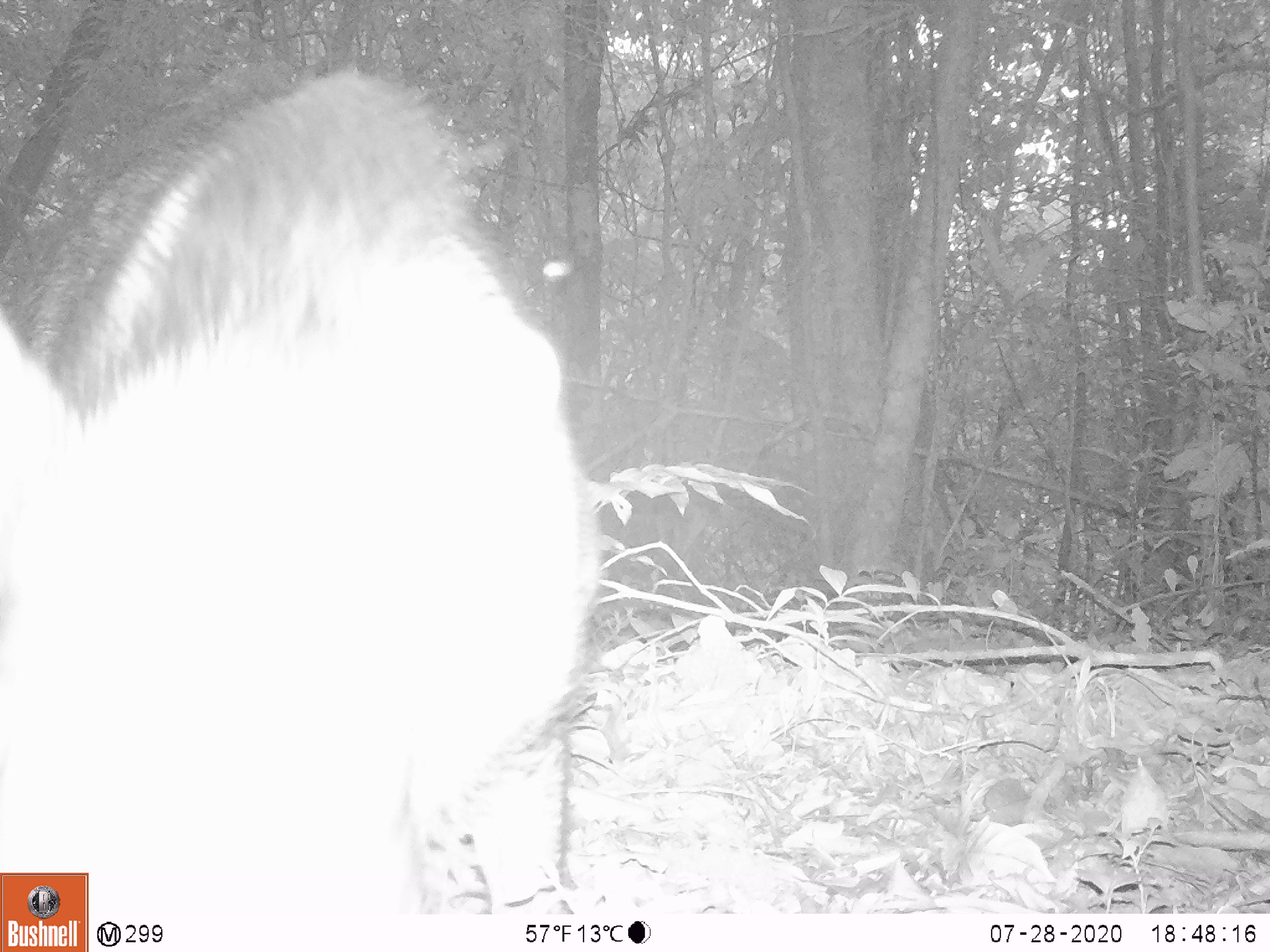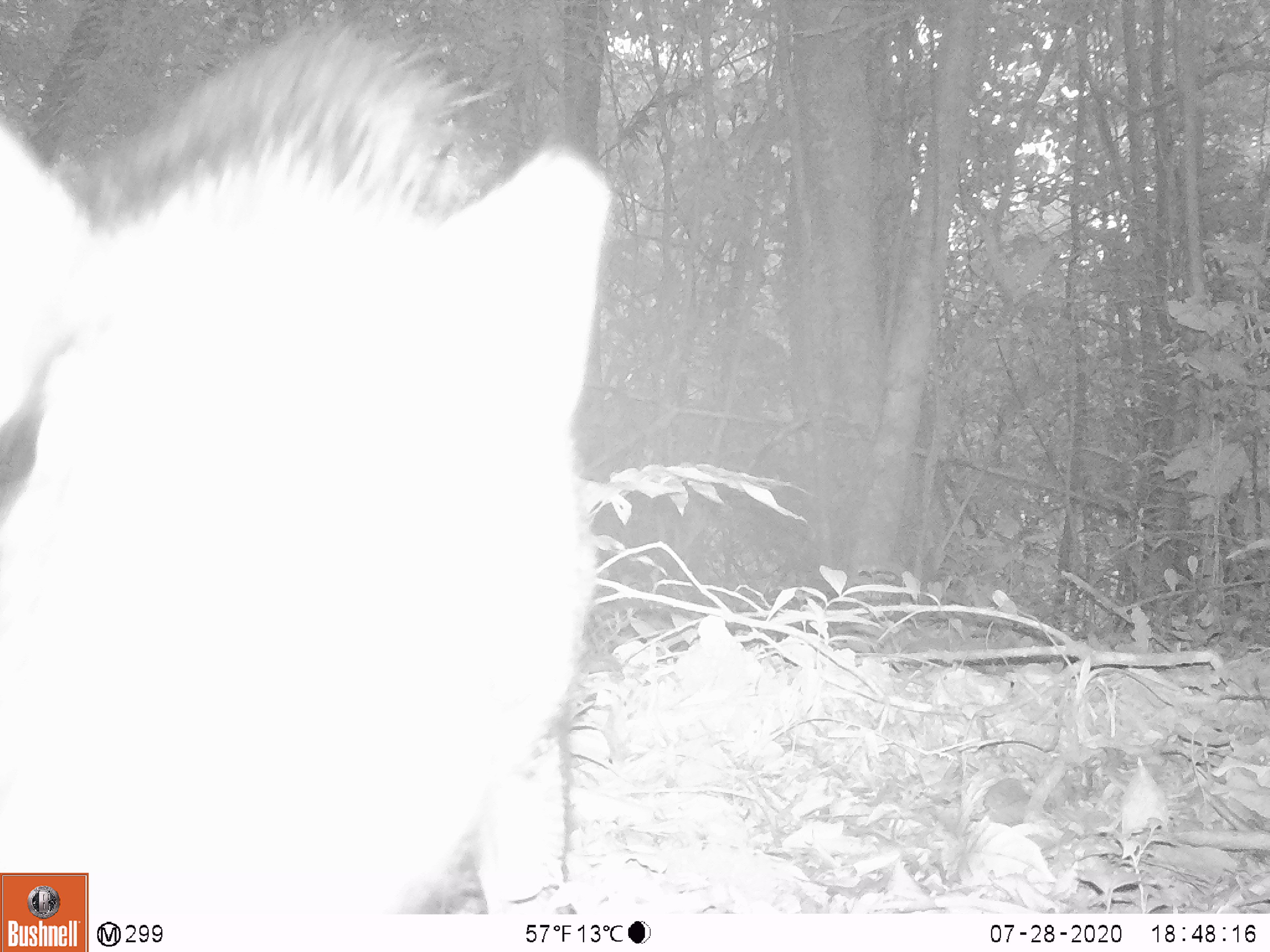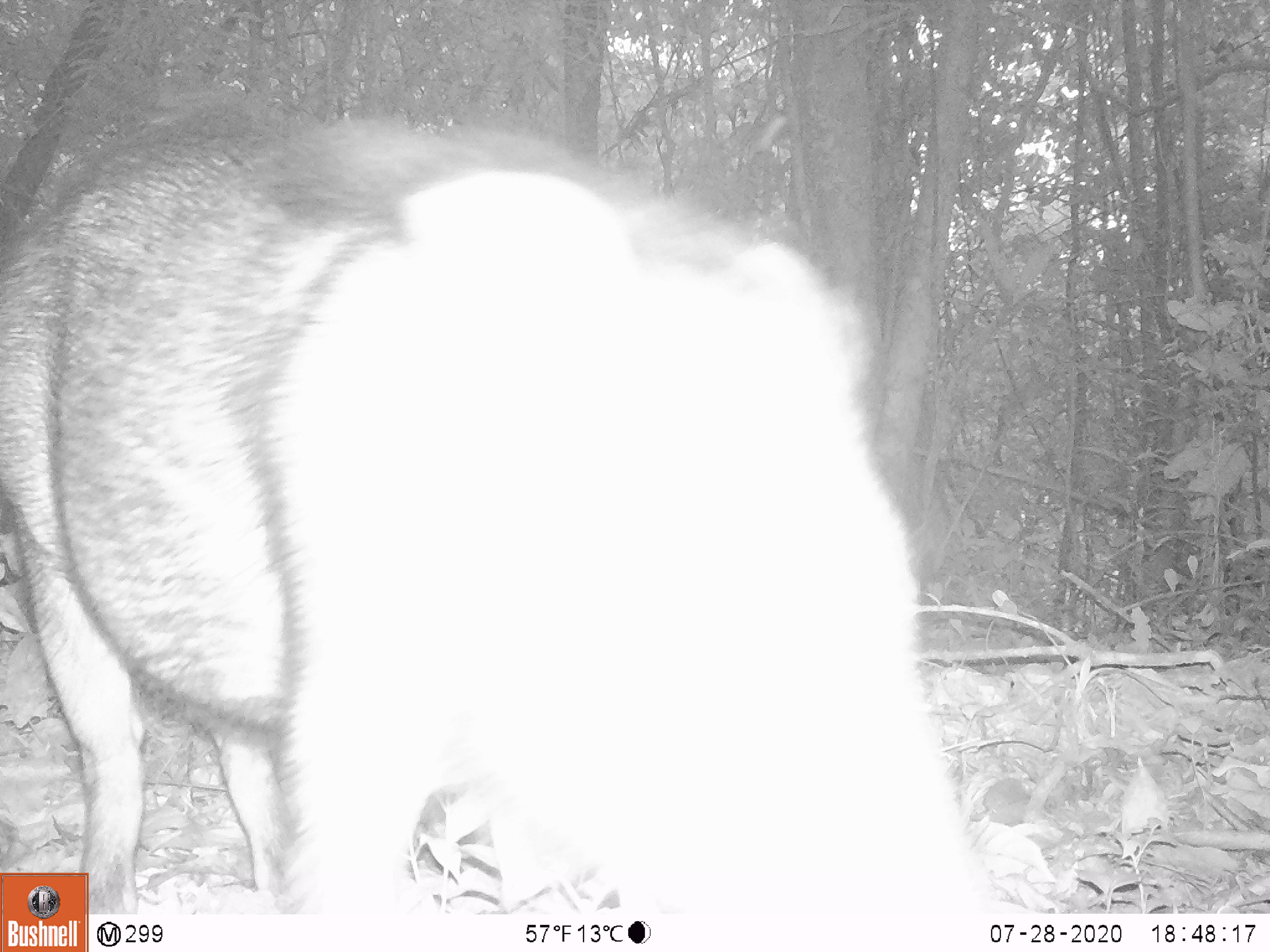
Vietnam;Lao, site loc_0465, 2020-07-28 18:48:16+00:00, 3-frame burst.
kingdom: Animalia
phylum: Chordata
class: Mammalia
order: Artiodactyla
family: Suidae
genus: Sus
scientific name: Sus scrofa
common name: eurasian wild pig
Eurasian wild pig (Sus scrofa). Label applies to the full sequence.